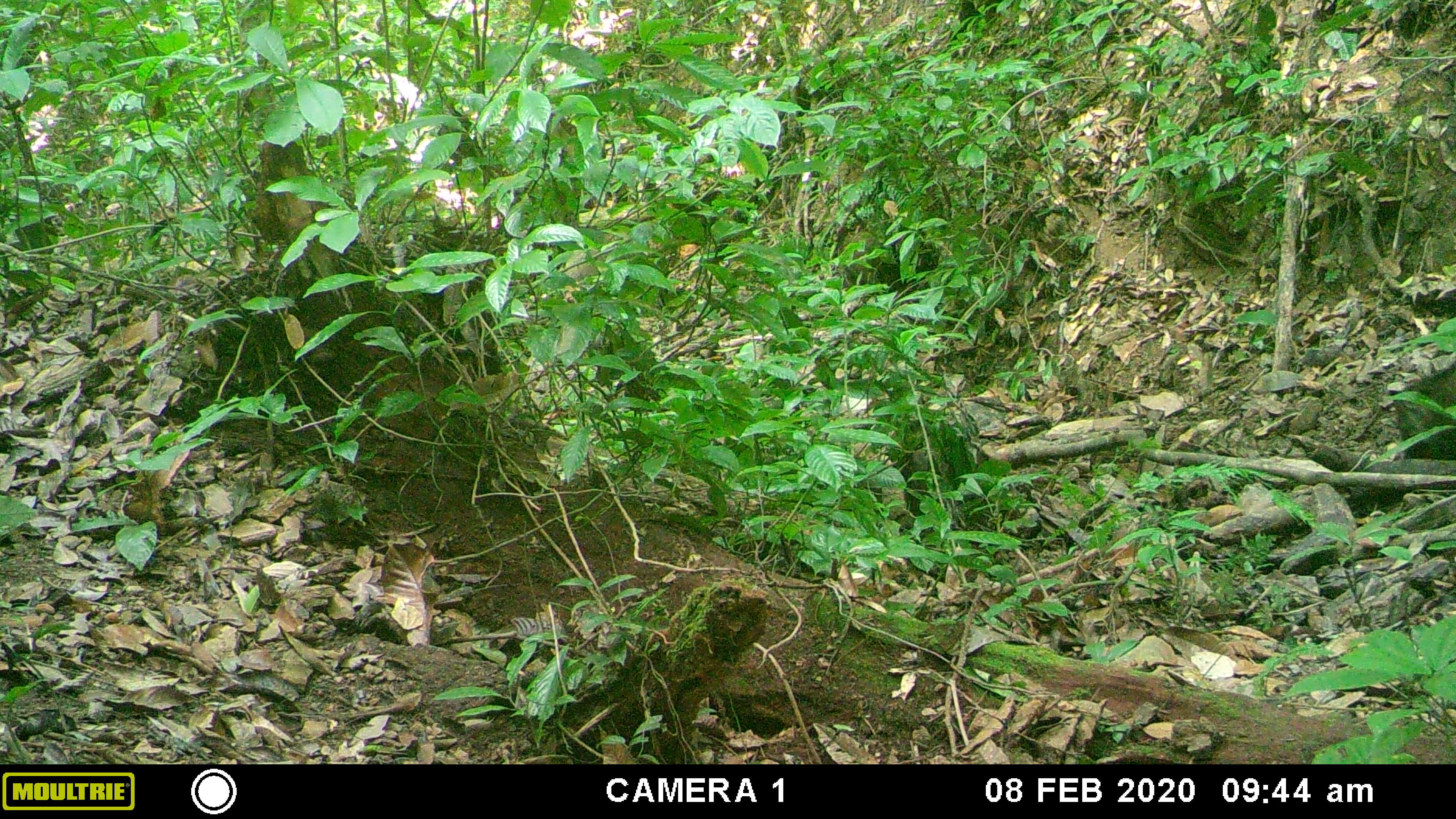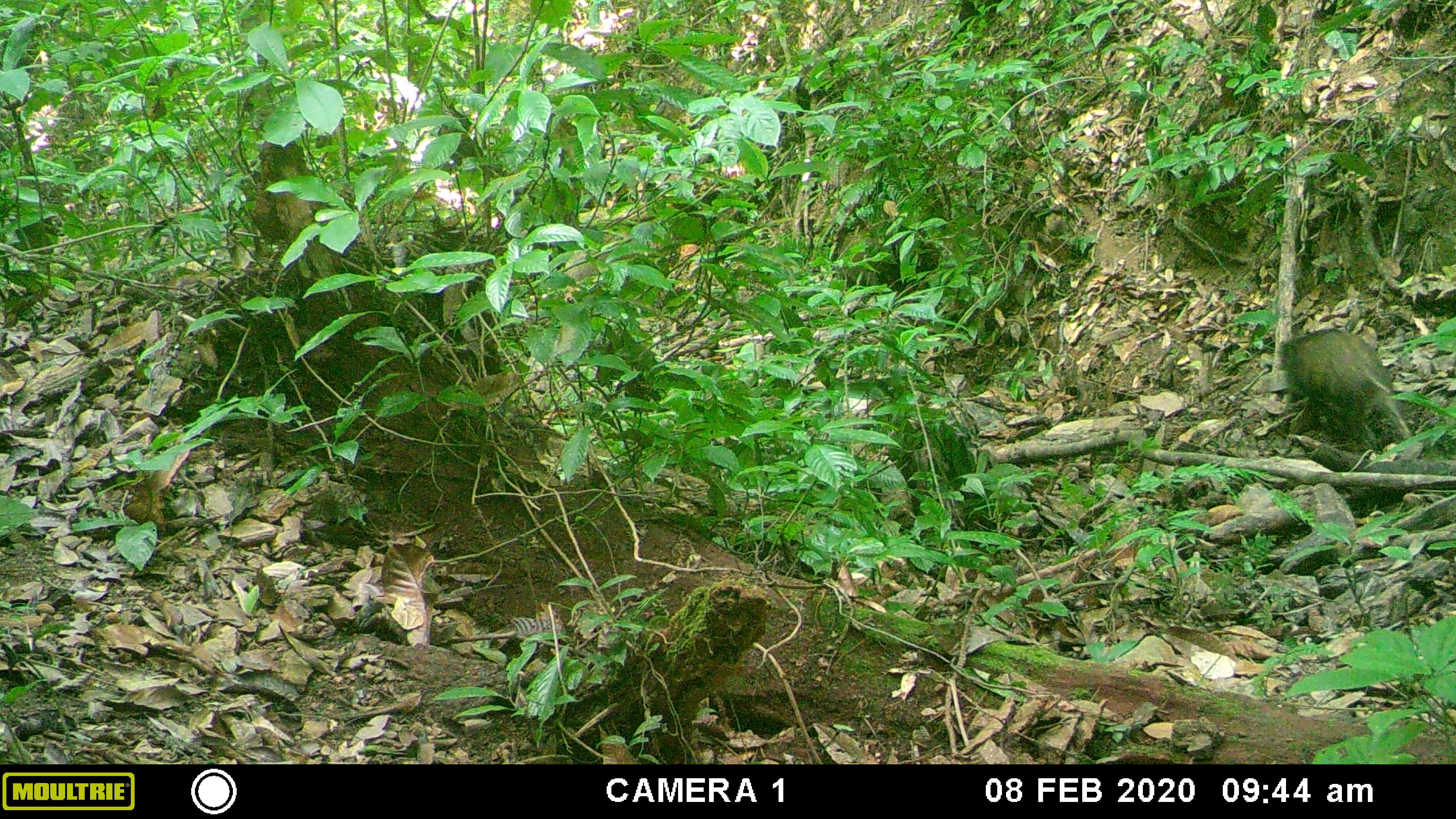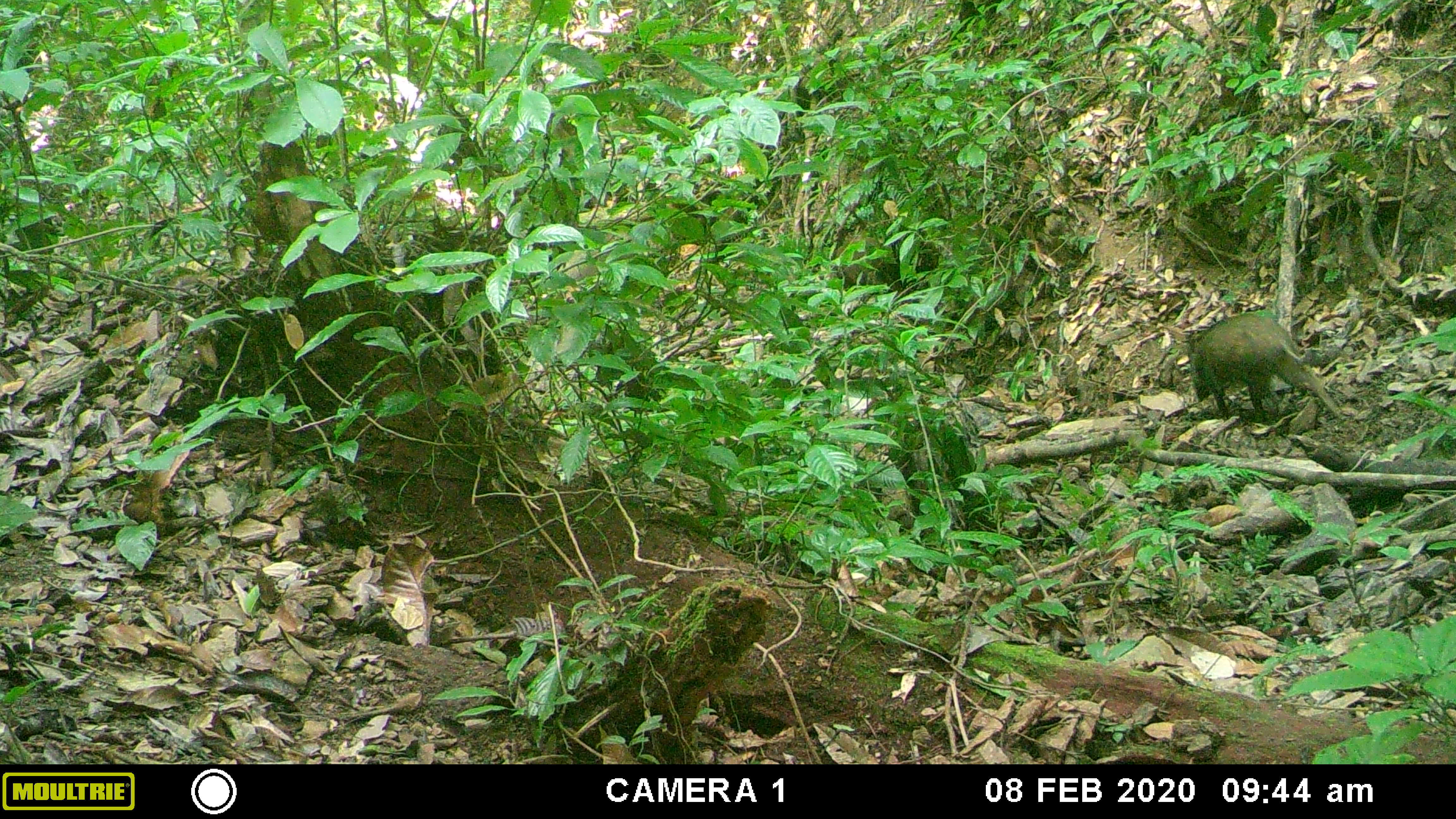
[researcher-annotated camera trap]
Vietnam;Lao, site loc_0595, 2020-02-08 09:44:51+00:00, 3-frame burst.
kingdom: Animalia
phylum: Chordata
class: Mammalia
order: Artiodactyla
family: Suidae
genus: Sus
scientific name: Sus scrofa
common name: eurasian wild pig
Eurasian wild pig (Sus scrofa). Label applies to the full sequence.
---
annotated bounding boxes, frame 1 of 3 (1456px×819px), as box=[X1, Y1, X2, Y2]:
eurasian wild pig: box=[888, 419, 990, 517]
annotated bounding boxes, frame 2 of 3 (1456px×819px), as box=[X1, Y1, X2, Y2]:
eurasian wild pig: box=[1277, 329, 1412, 440]; box=[887, 420, 981, 501]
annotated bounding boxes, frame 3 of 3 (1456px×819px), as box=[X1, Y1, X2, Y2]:
eurasian wild pig: box=[1188, 313, 1341, 415]; box=[887, 418, 976, 515]